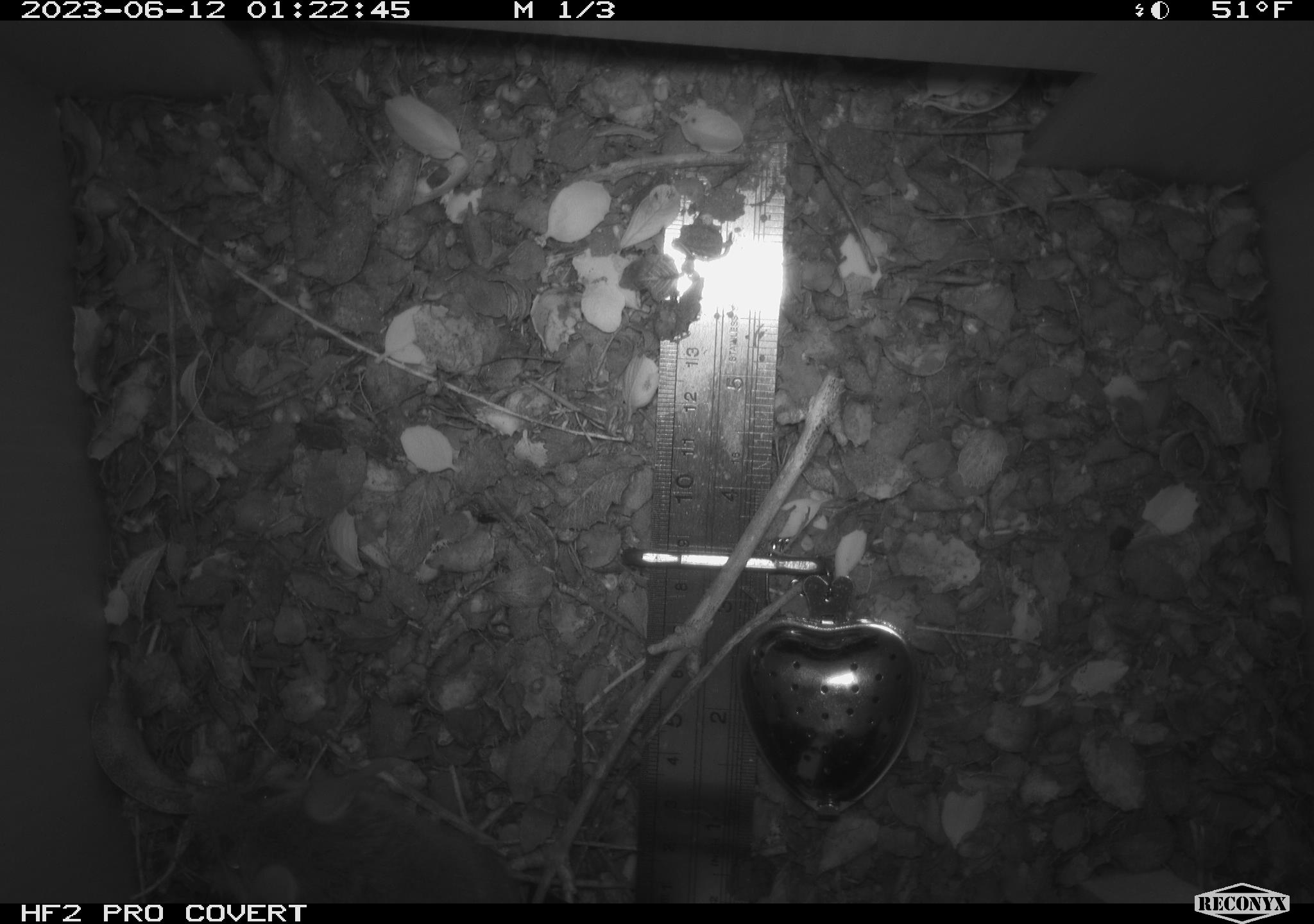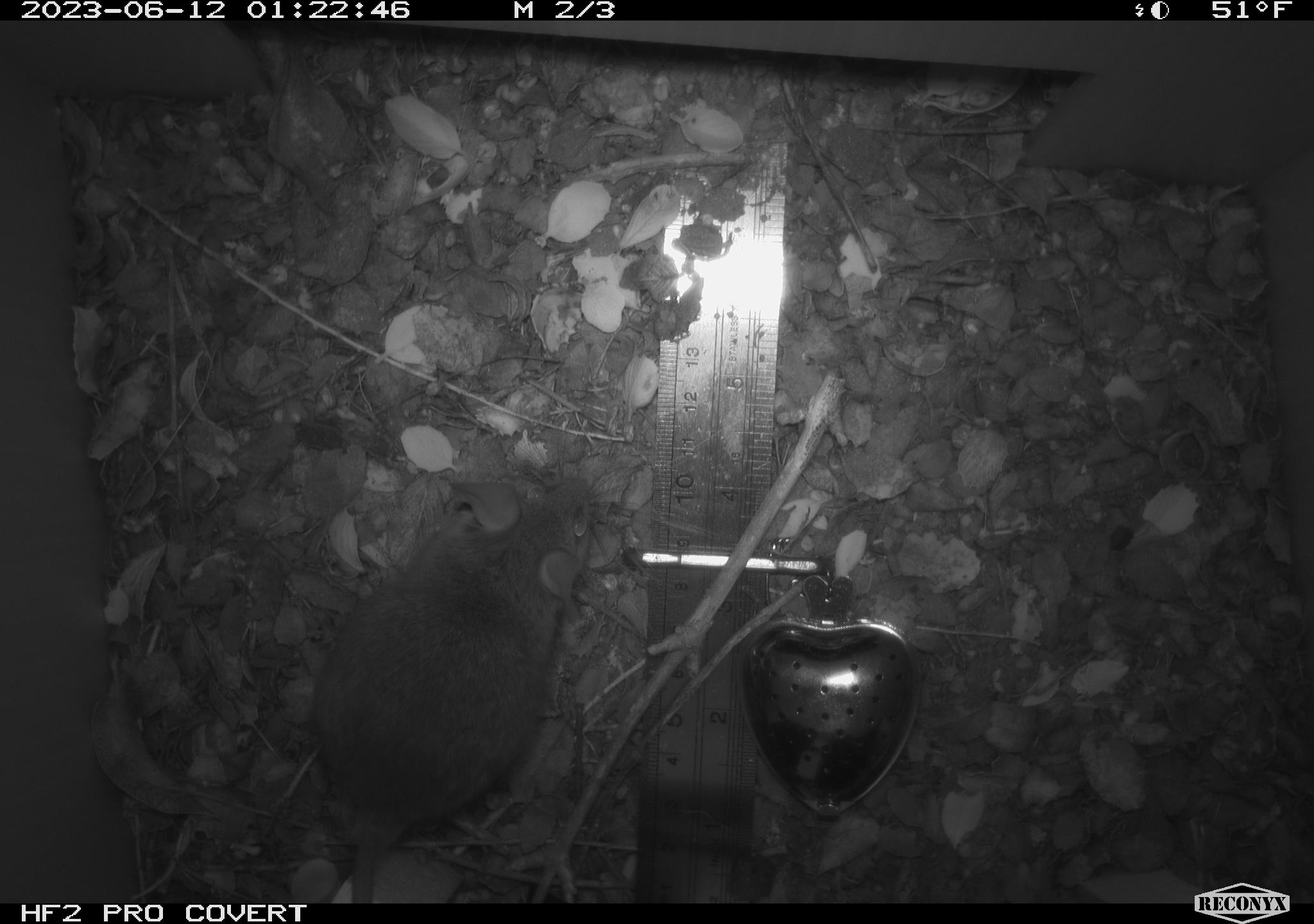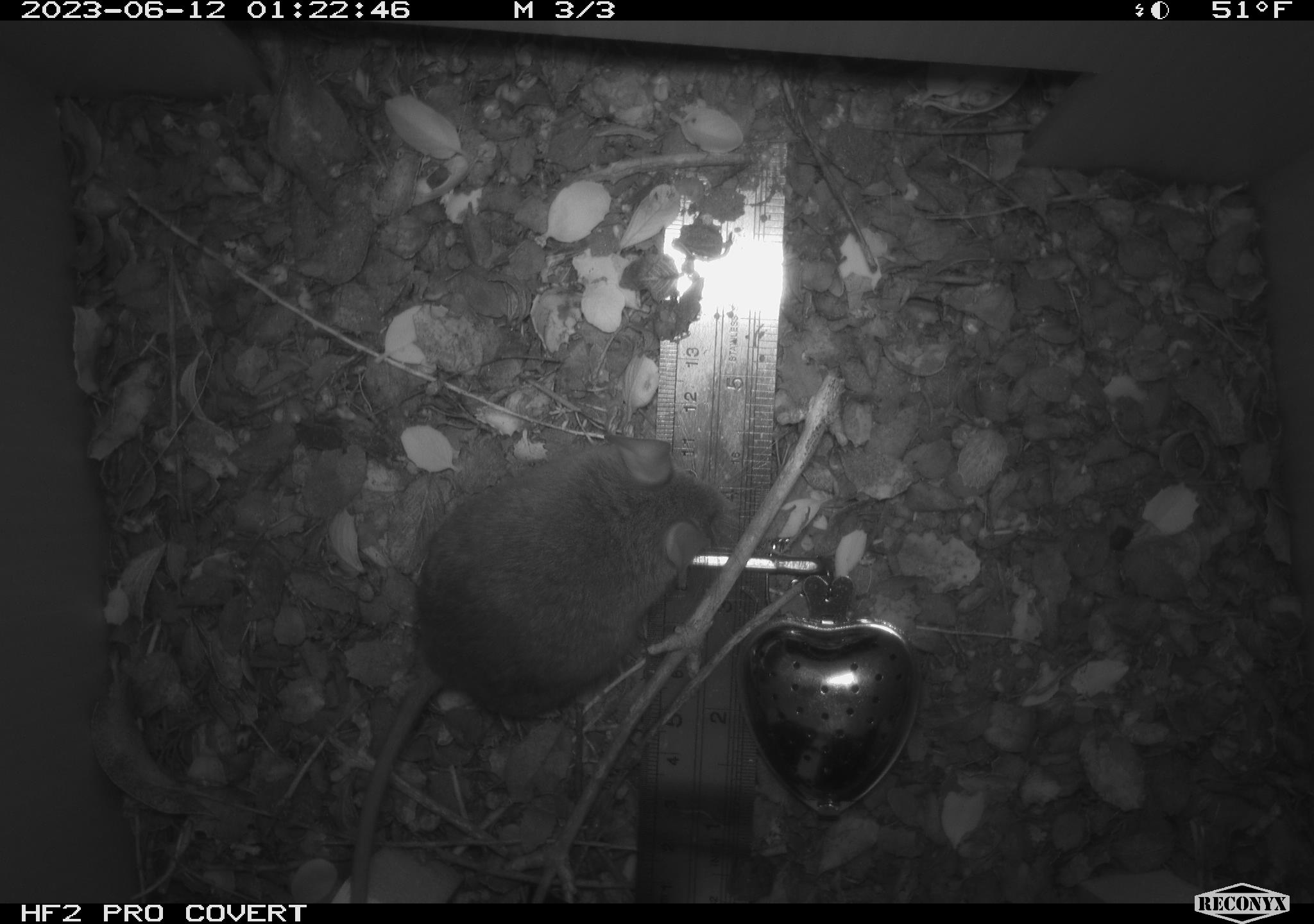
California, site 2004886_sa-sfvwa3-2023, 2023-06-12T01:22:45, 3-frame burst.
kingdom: Animalia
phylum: Chordata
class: Mammalia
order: Rodentia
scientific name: Rodentia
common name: mouse species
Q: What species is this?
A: Mouse species (Rodentia).